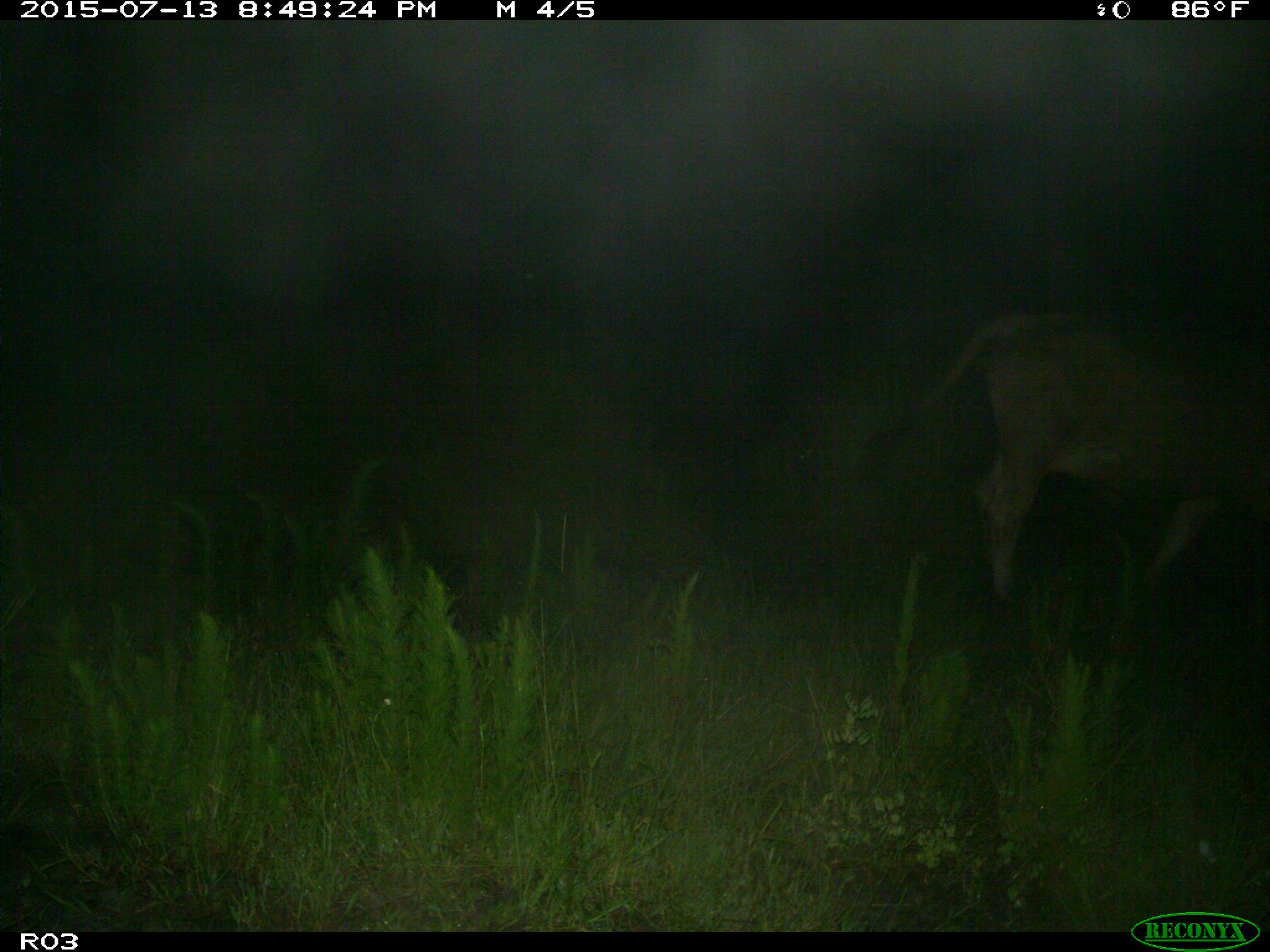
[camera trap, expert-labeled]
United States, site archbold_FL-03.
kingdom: Animalia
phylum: Chordata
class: Mammalia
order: Artiodactyla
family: Bovidae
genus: Bos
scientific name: Bos taurus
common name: domestic cow